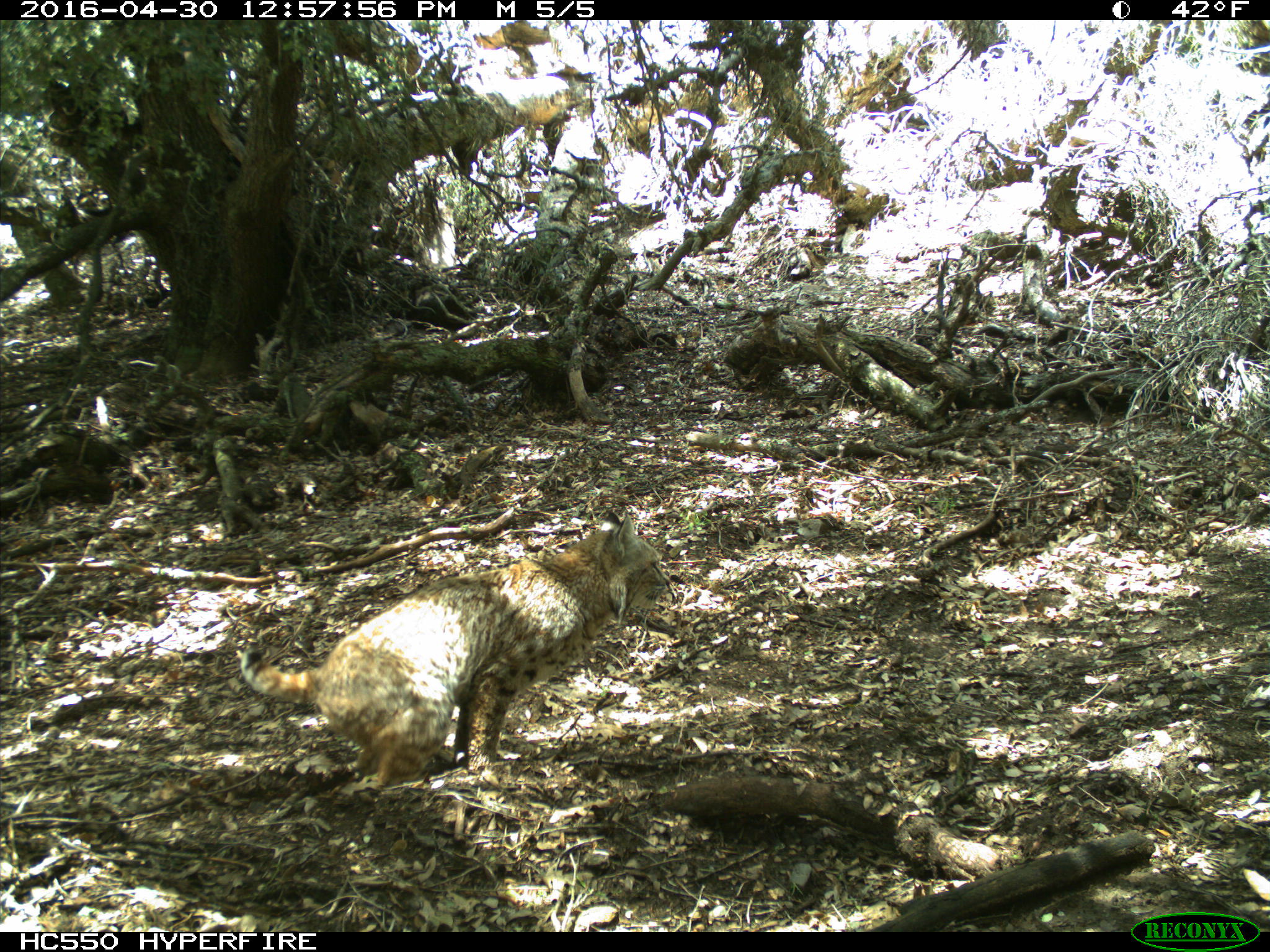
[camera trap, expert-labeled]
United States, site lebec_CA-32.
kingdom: Animalia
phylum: Chordata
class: Mammalia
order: Carnivora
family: Felidae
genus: Lynx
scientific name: Lynx rufus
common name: bobcat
Lynx rufus (bobcat).